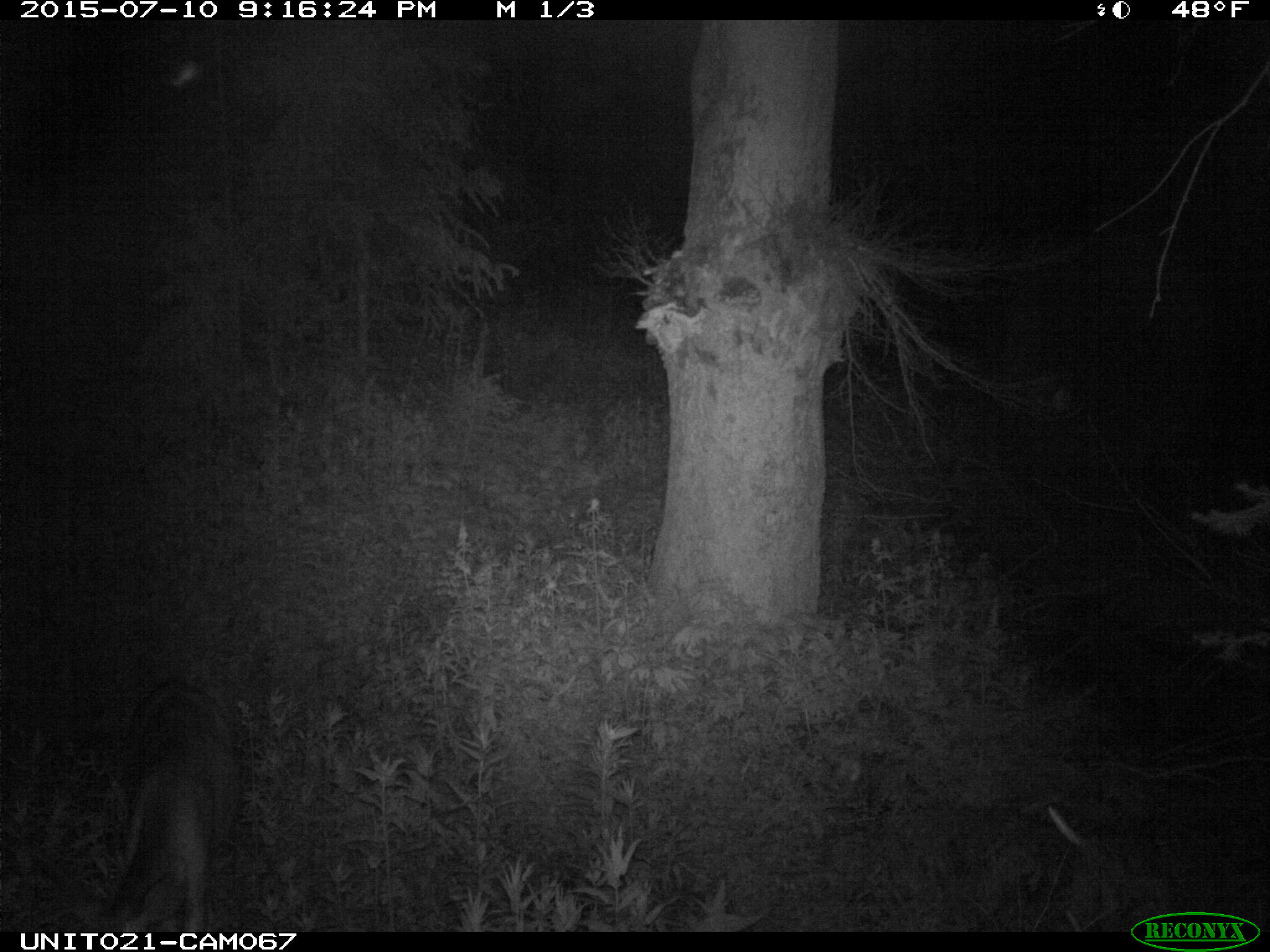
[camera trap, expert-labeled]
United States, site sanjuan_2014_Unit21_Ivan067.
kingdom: Animalia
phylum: Chordata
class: Mammalia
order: Artiodactyla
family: Cervidae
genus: Odocoileus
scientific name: Odocoileus hemionus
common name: mule deer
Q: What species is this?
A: Odocoileus hemionus (mule deer).